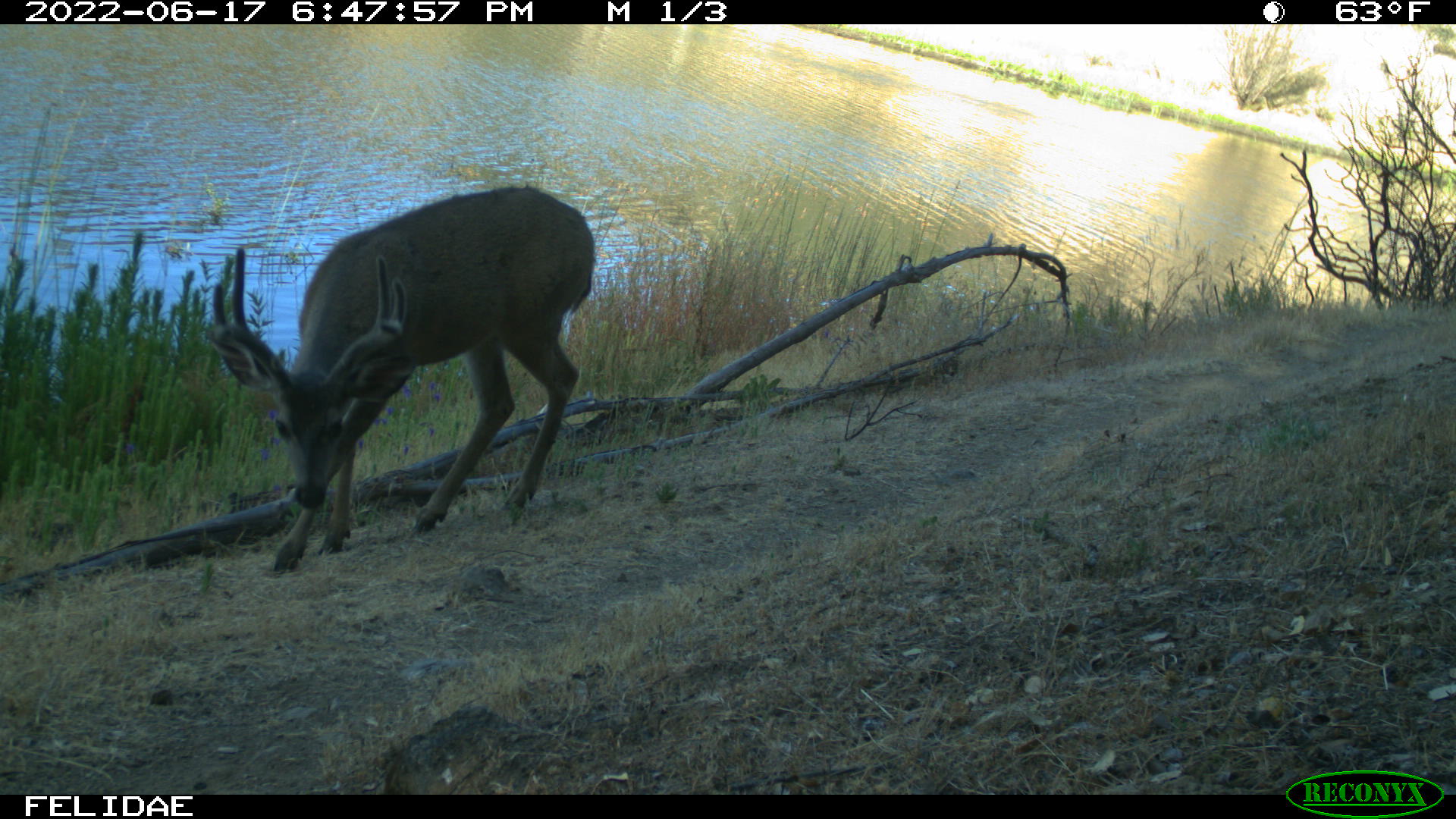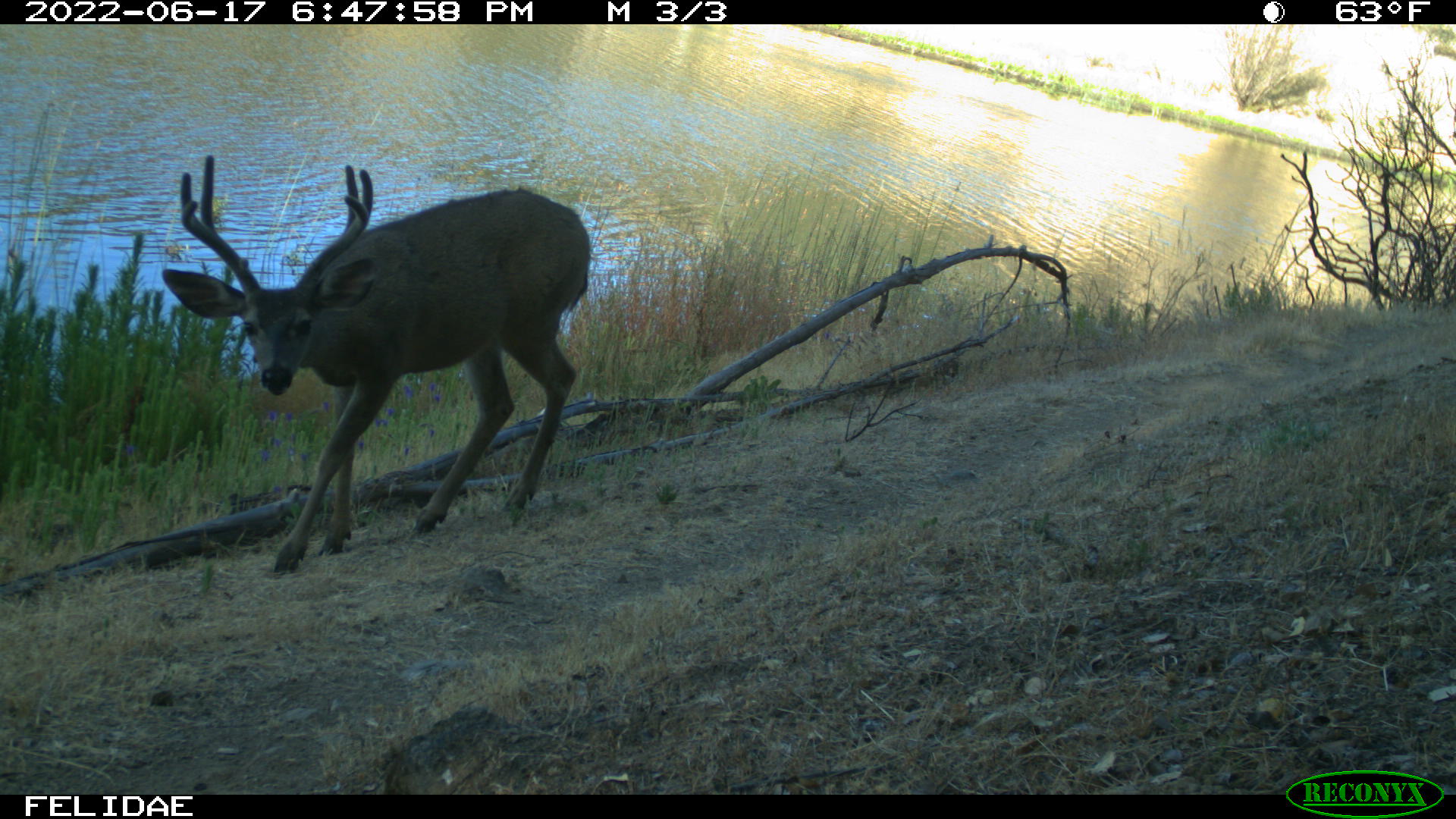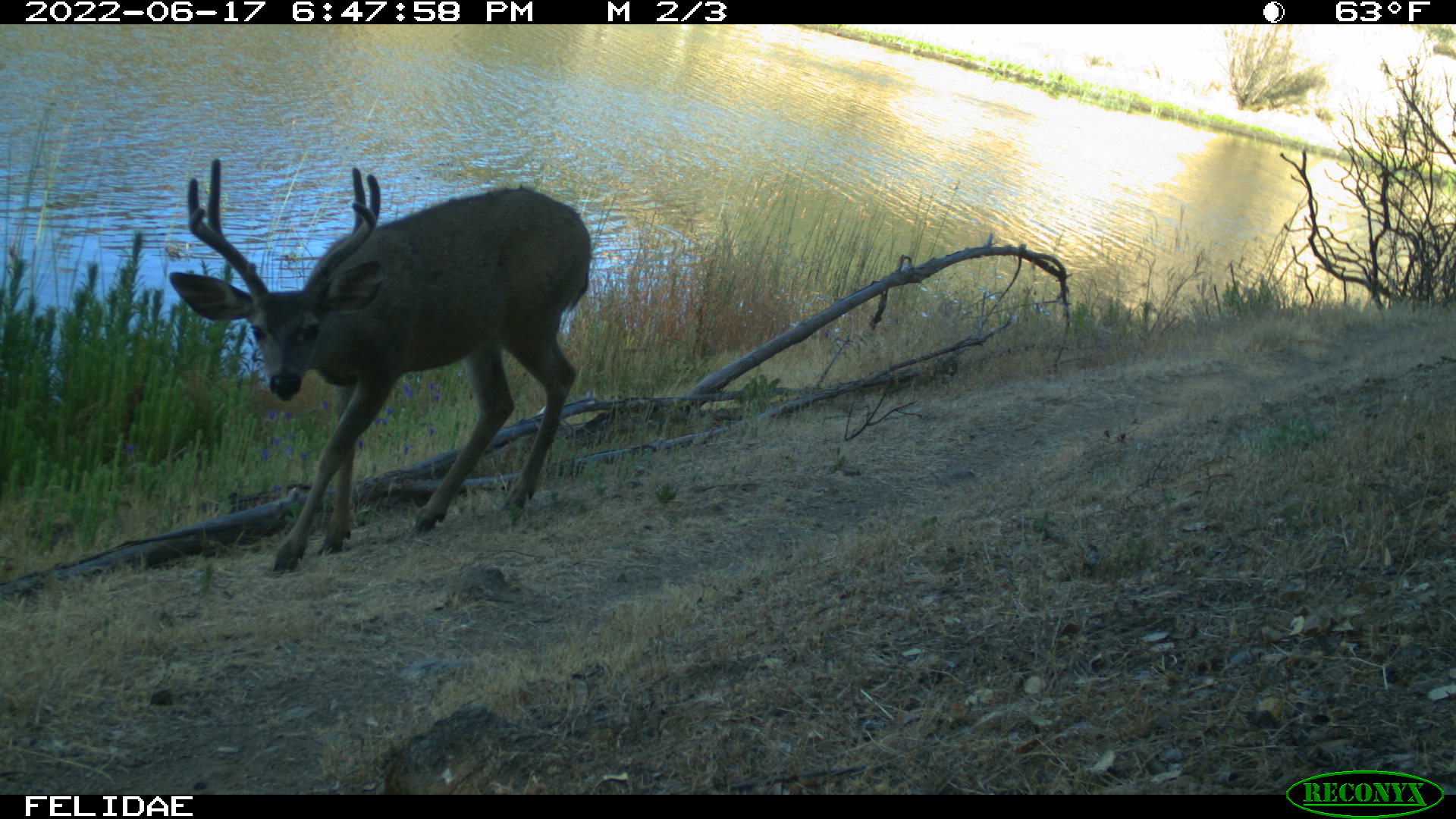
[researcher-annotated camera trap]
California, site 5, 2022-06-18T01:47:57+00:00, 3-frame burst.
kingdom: Animalia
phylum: Chordata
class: Mammalia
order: Artiodactyla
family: Cervidae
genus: Odocoileus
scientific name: Odocoileus hemionus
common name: mule deer